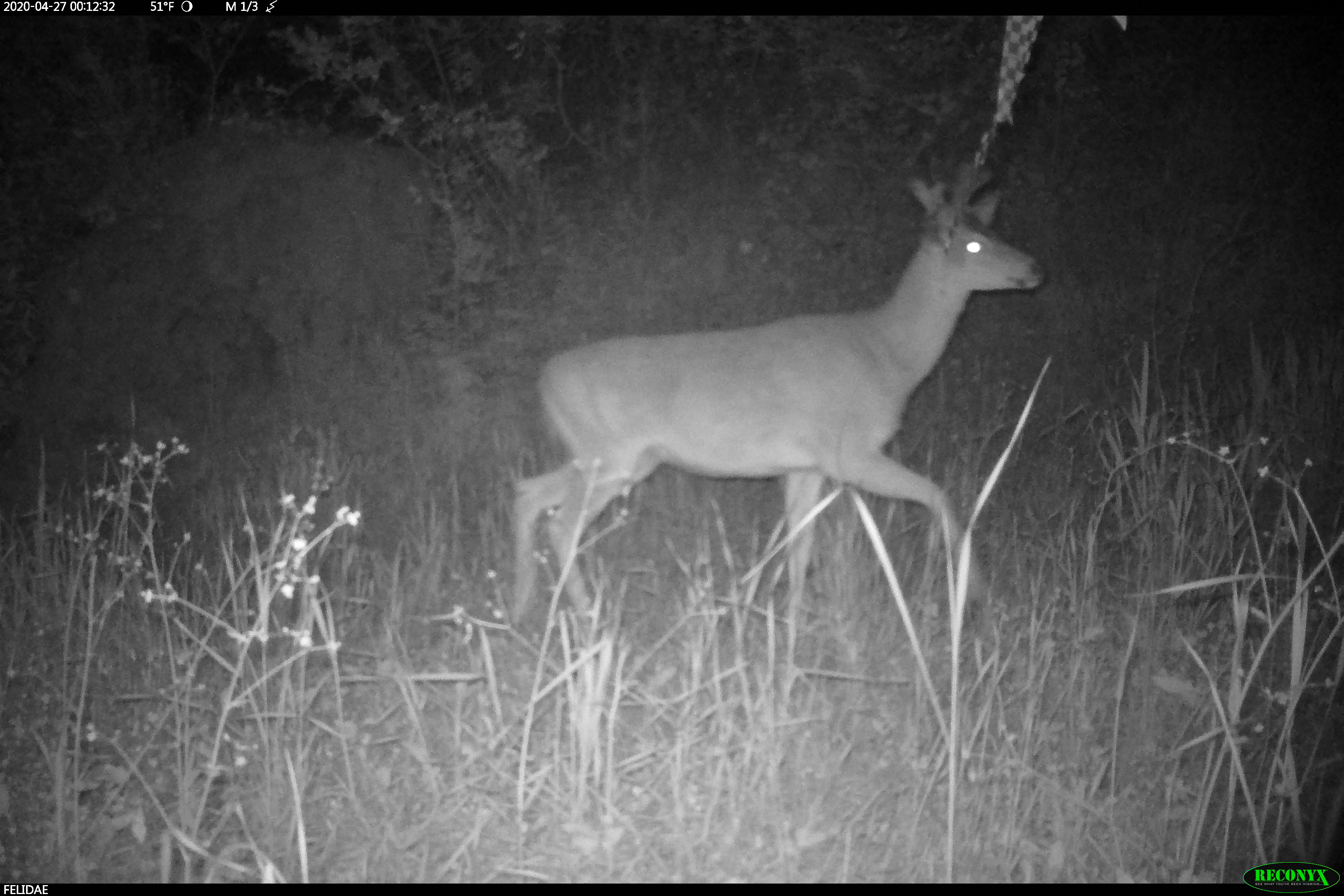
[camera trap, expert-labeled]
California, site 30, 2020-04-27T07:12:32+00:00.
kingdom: Animalia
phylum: Chordata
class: Mammalia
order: Artiodactyla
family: Cervidae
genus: Odocoileus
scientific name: Odocoileus hemionus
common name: mule deer